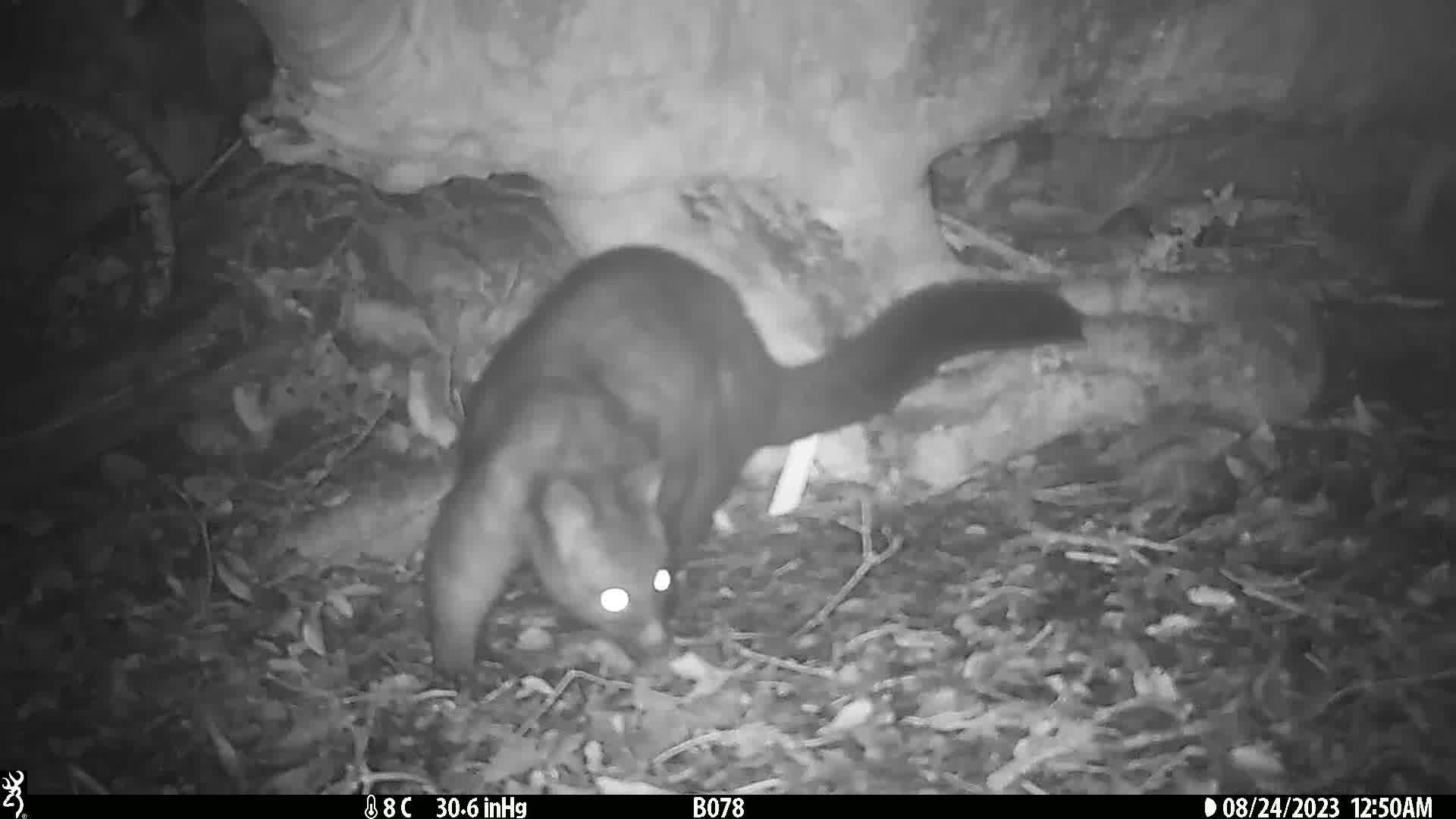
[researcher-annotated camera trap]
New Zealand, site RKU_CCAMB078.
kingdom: Animalia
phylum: Chordata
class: Mammalia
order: Diprotodontia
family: Phalangeridae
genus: Trichosurus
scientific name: Trichosurus vulpecula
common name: common brushtail possum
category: possum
Possum (common brushtail possum) (Trichosurus vulpecula).